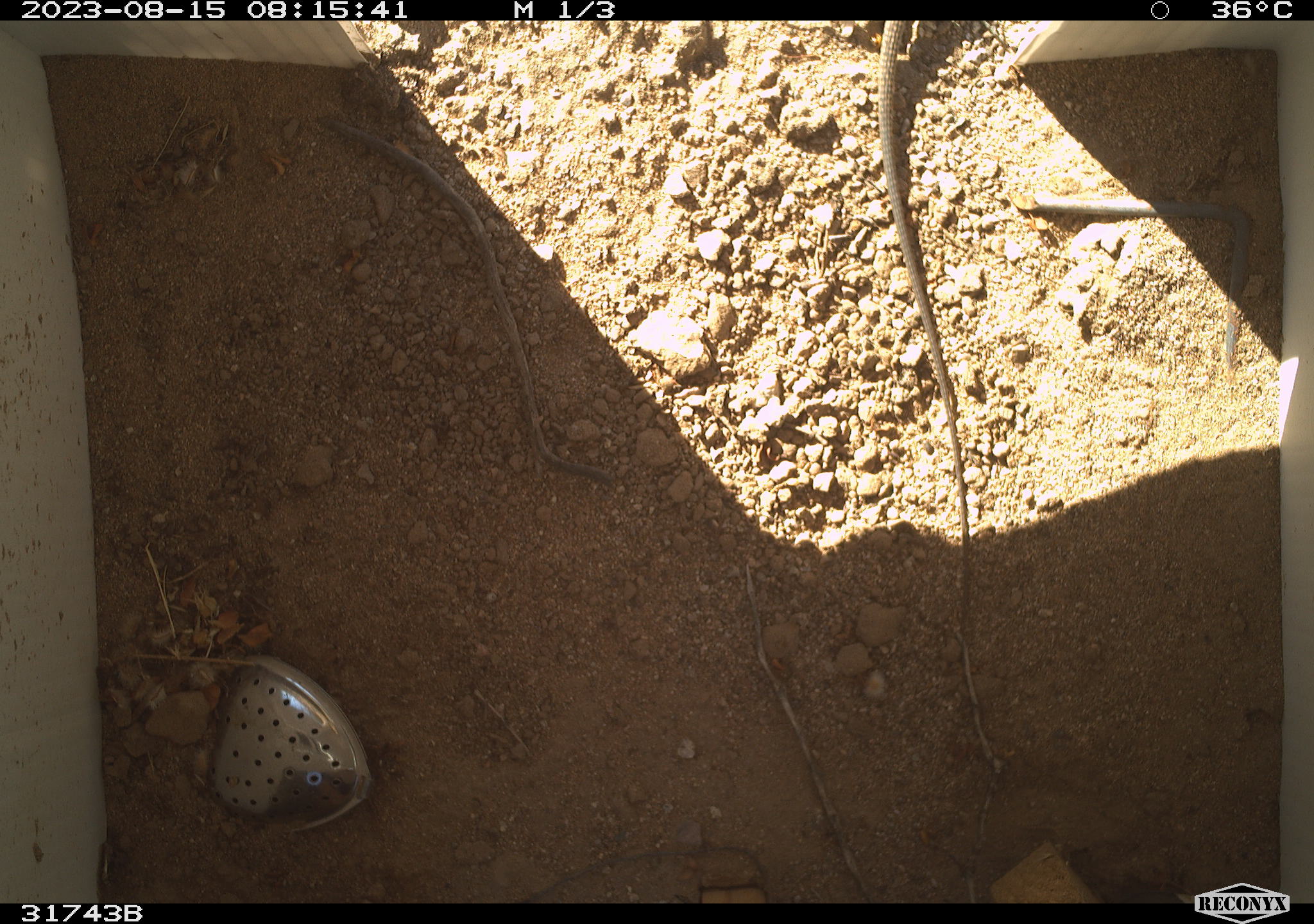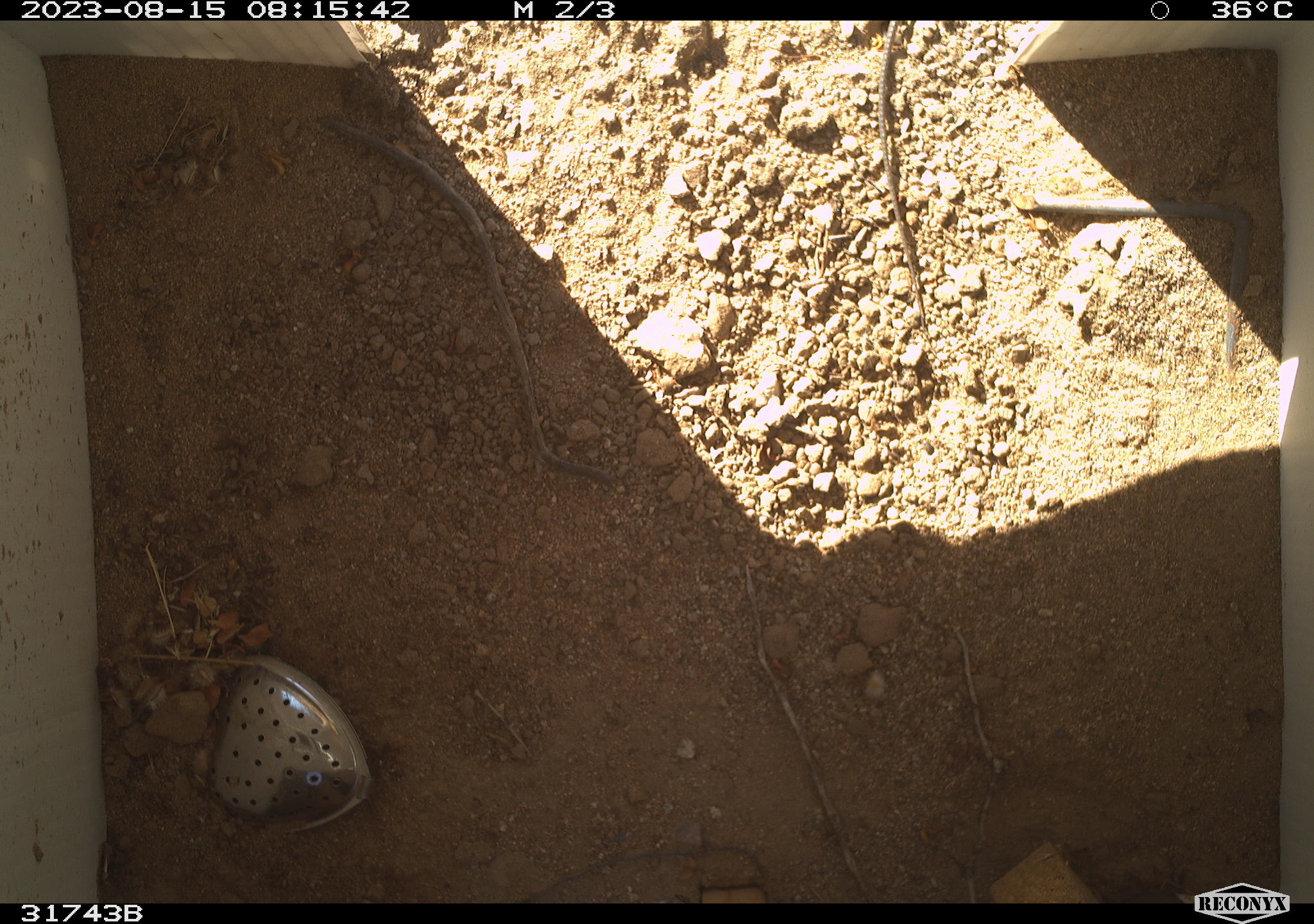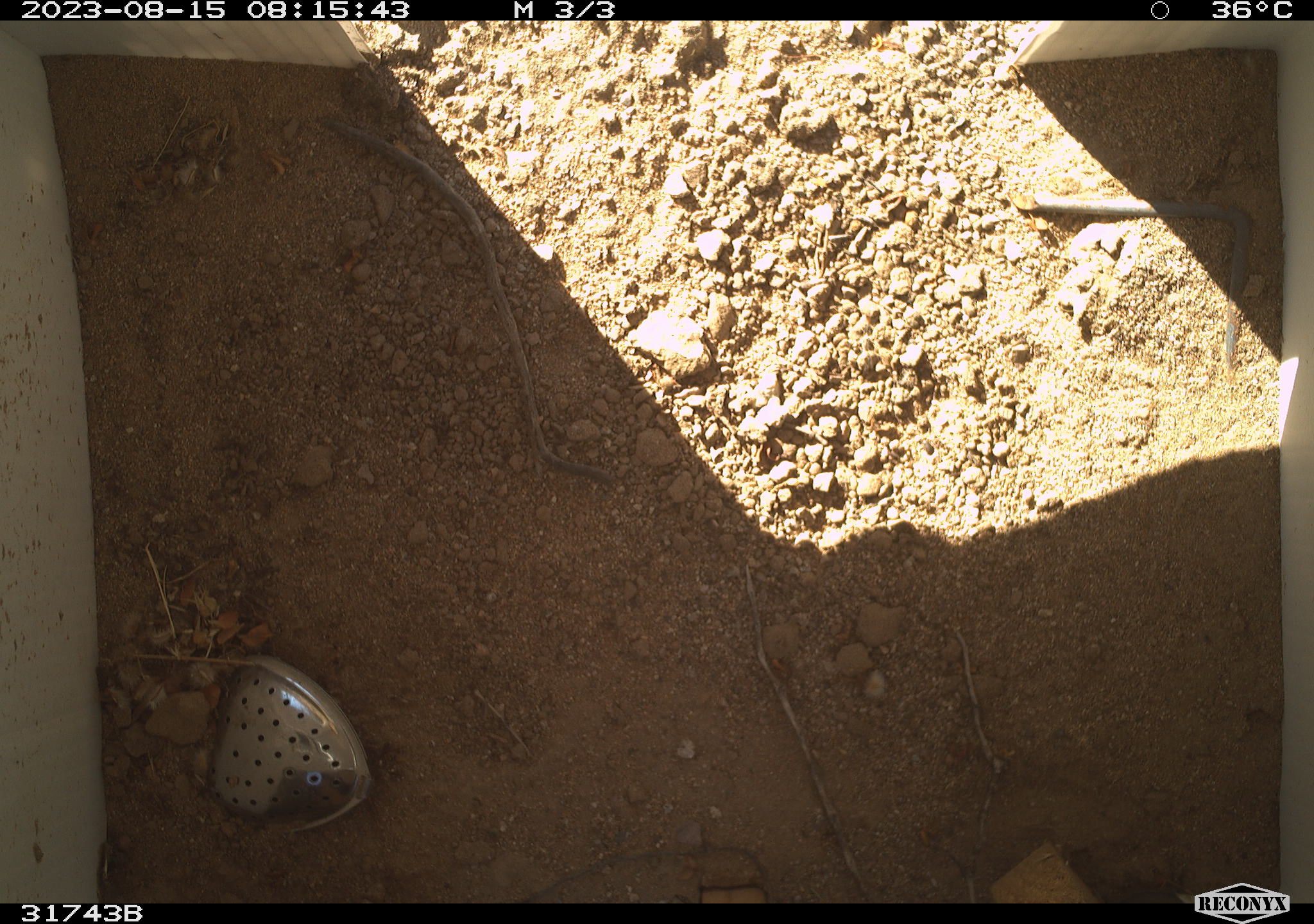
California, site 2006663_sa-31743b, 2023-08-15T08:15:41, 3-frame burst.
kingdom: Animalia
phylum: Chordata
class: Reptilia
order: Squamata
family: Teiidae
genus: Aspidoscelis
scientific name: Aspidoscelis tigris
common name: western whiptail